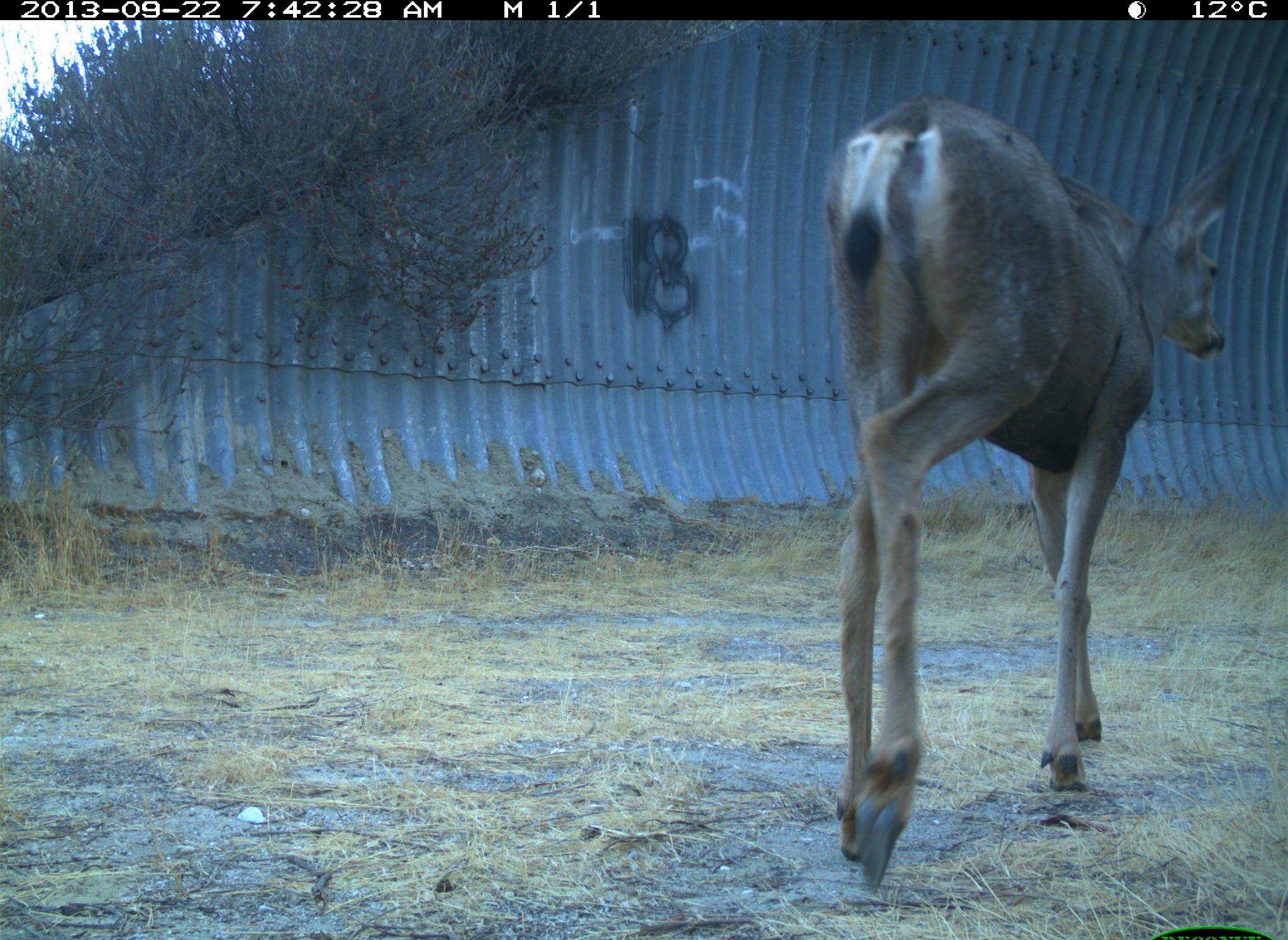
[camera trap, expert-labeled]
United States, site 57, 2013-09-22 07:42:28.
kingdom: Animalia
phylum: Chordata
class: Mammalia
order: Artiodactyla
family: Cervidae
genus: Odocoileus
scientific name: Odocoileus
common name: deer